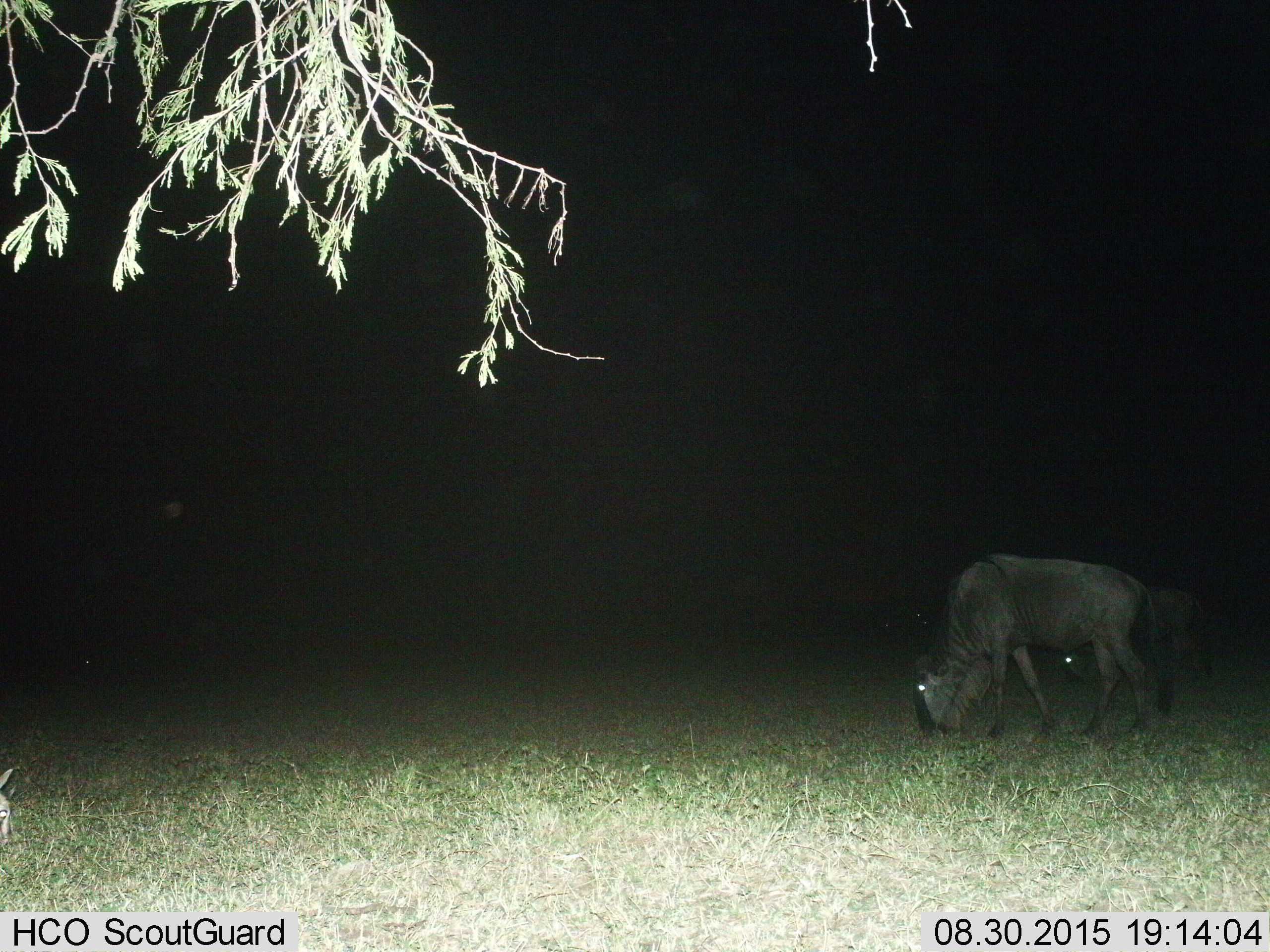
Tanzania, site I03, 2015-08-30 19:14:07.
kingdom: Animalia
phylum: Chordata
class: Mammalia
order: Artiodactyla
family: Bovidae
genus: Connochaetes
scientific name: Connochaetes taurinus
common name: blue wildebeest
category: wildebeest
Wildebeest (blue wildebeest) (Connochaetes taurinus), count 2. Behavior (volunteer vote fractions): standing 33%, resting 0%, moving 11%, interacting 0%. Young present (vote fraction): 0%. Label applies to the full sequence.